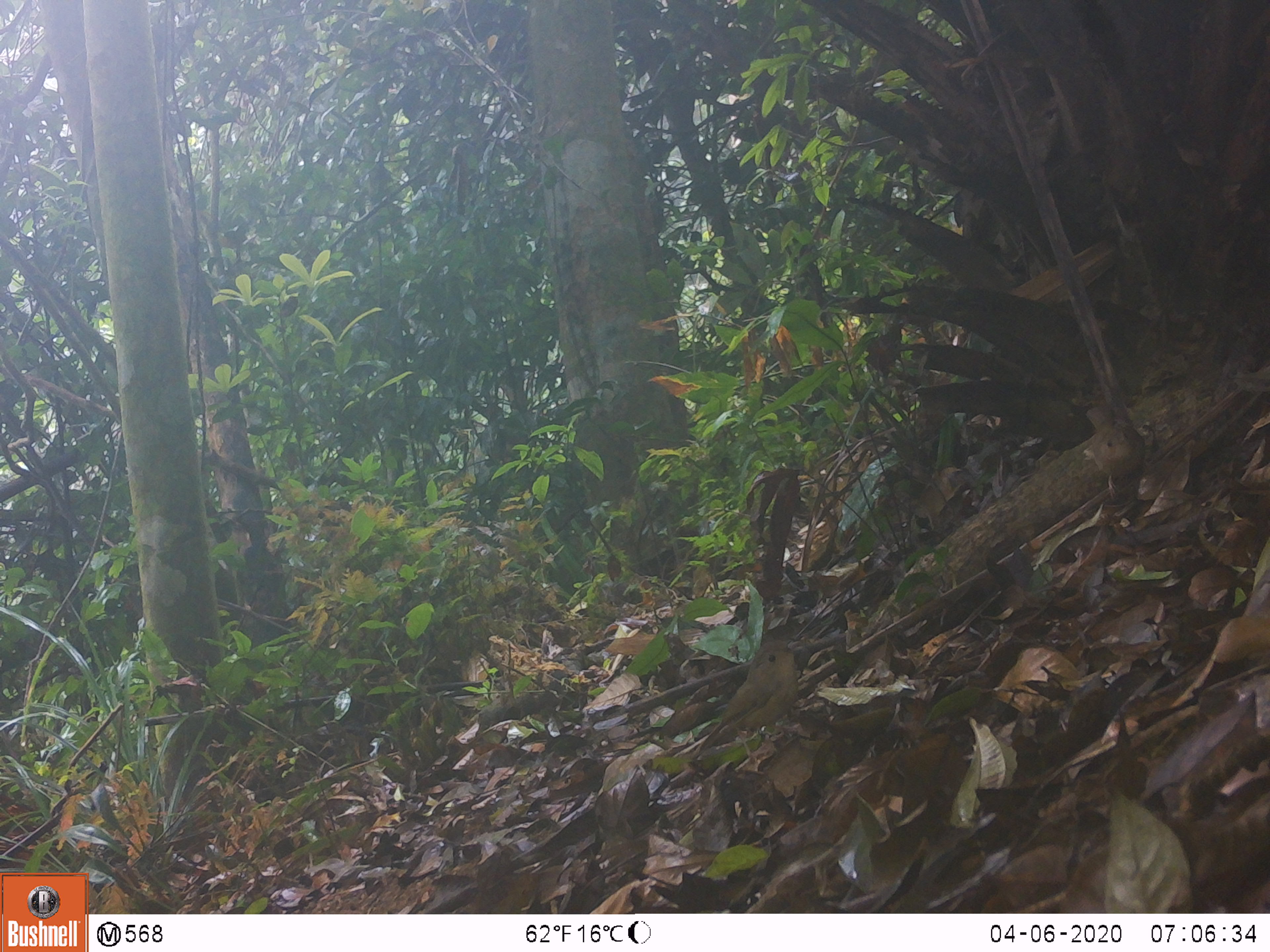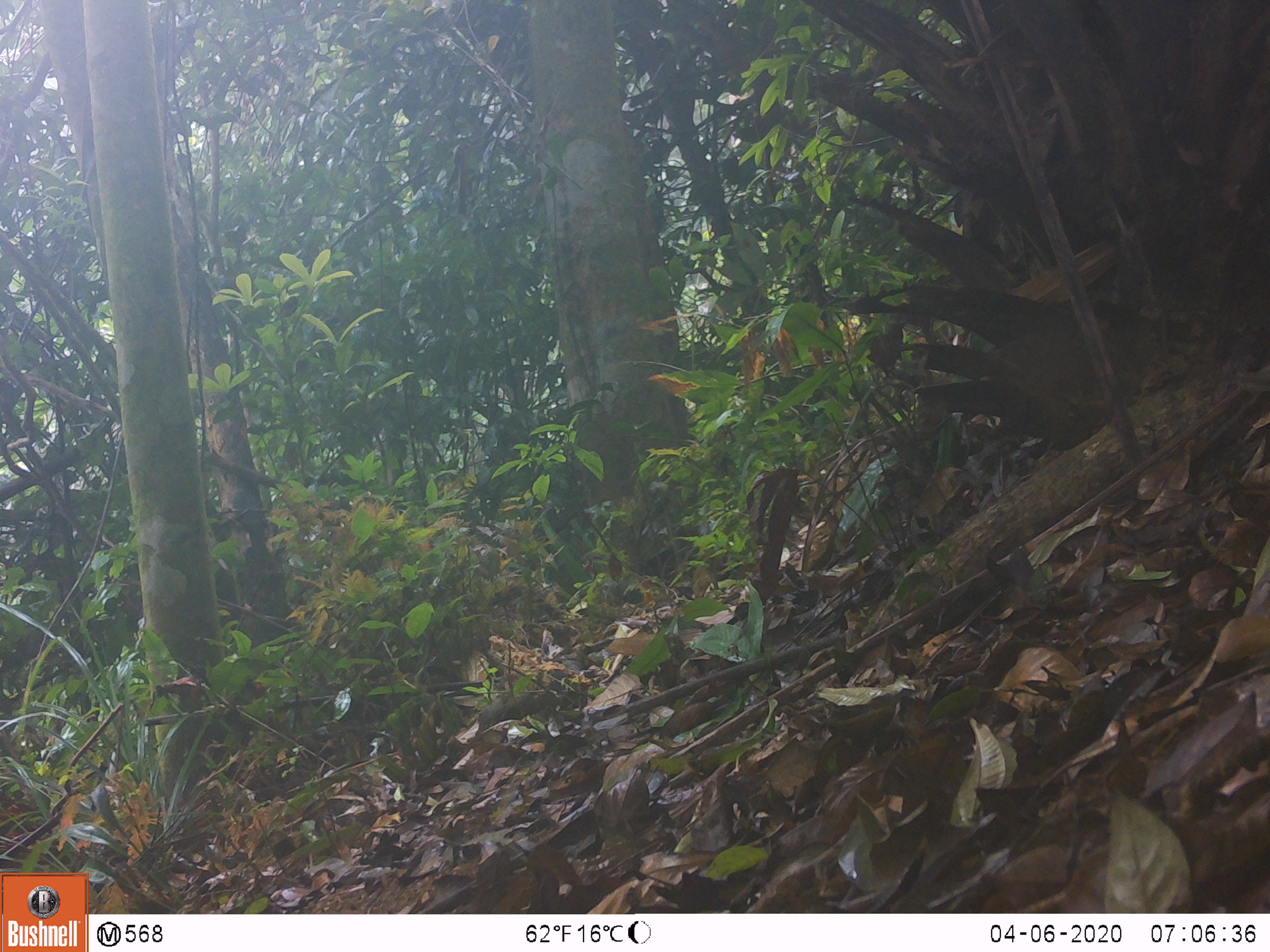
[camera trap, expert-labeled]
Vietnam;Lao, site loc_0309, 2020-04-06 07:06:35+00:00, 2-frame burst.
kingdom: Animalia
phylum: Chordata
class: Aves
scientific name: Aves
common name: bird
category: unidentified bird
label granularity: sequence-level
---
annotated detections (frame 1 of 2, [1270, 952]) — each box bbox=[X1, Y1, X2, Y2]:
unidentified bird: bbox=[689, 637, 805, 765]